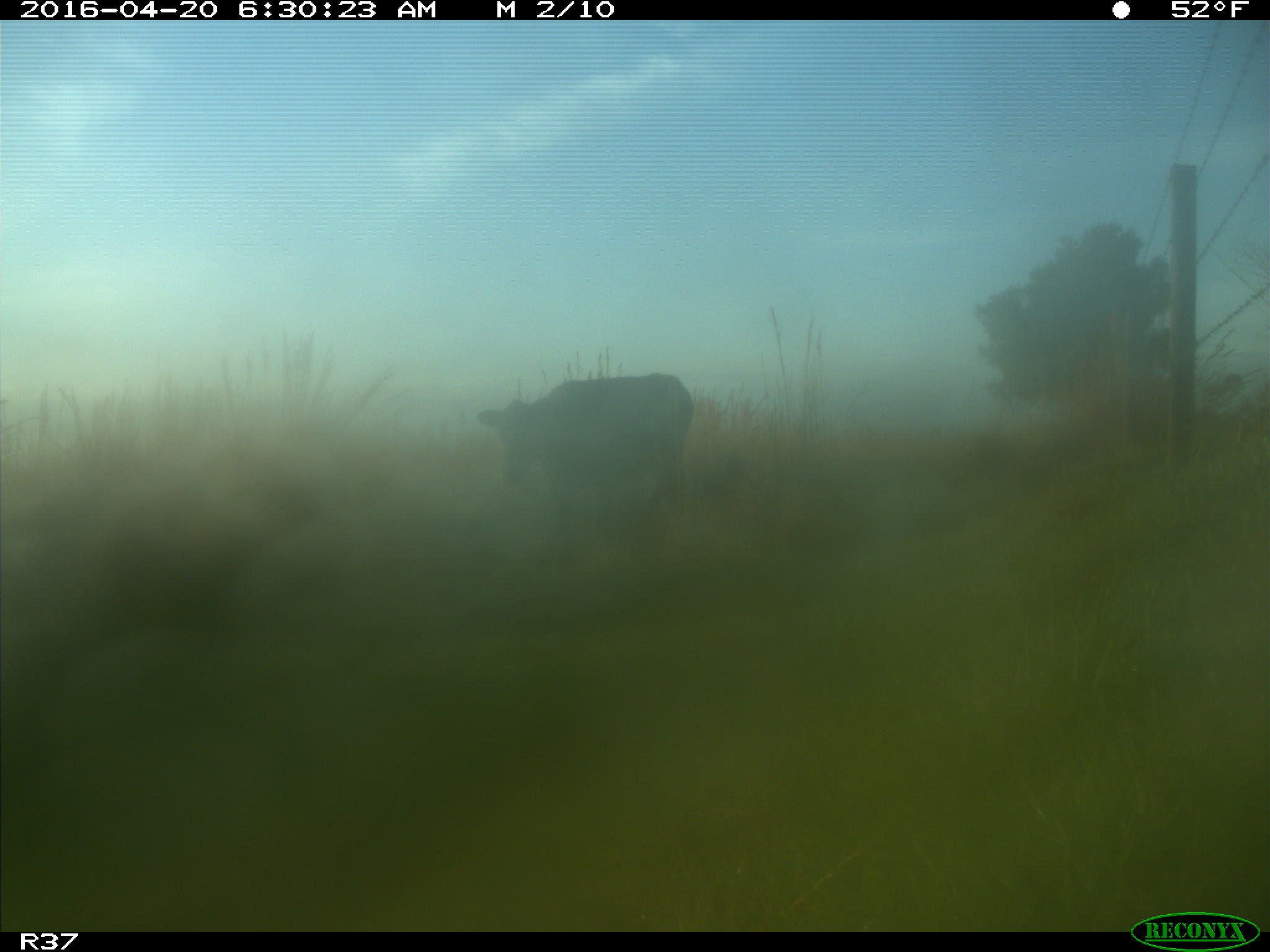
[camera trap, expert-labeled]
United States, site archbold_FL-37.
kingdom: Animalia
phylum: Chordata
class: Mammalia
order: Artiodactyla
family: Bovidae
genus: Bos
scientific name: Bos taurus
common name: domestic cow